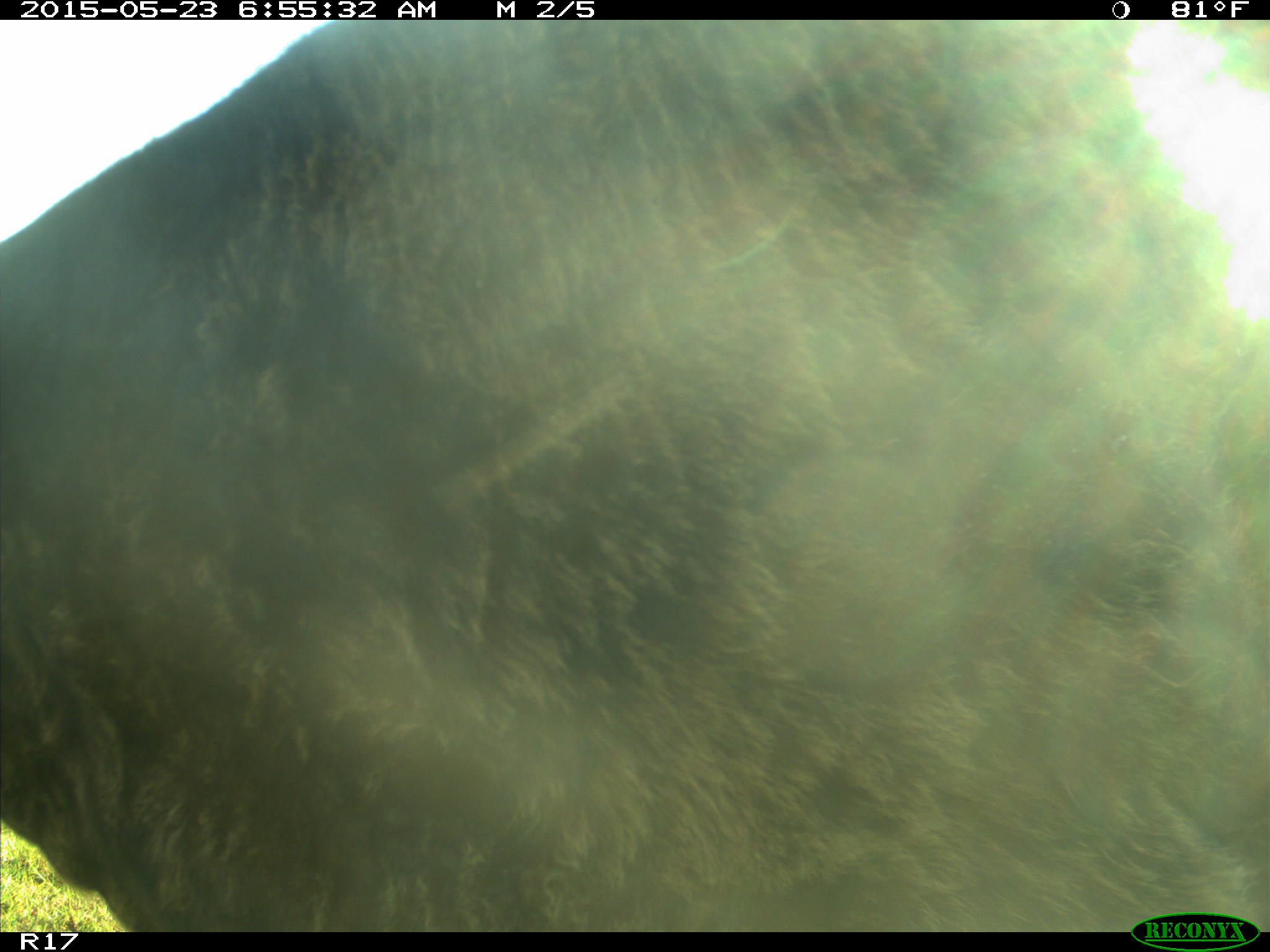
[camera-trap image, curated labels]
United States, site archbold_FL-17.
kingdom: Animalia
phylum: Chordata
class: Mammalia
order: Artiodactyla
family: Bovidae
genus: Bos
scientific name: Bos taurus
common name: domestic cow